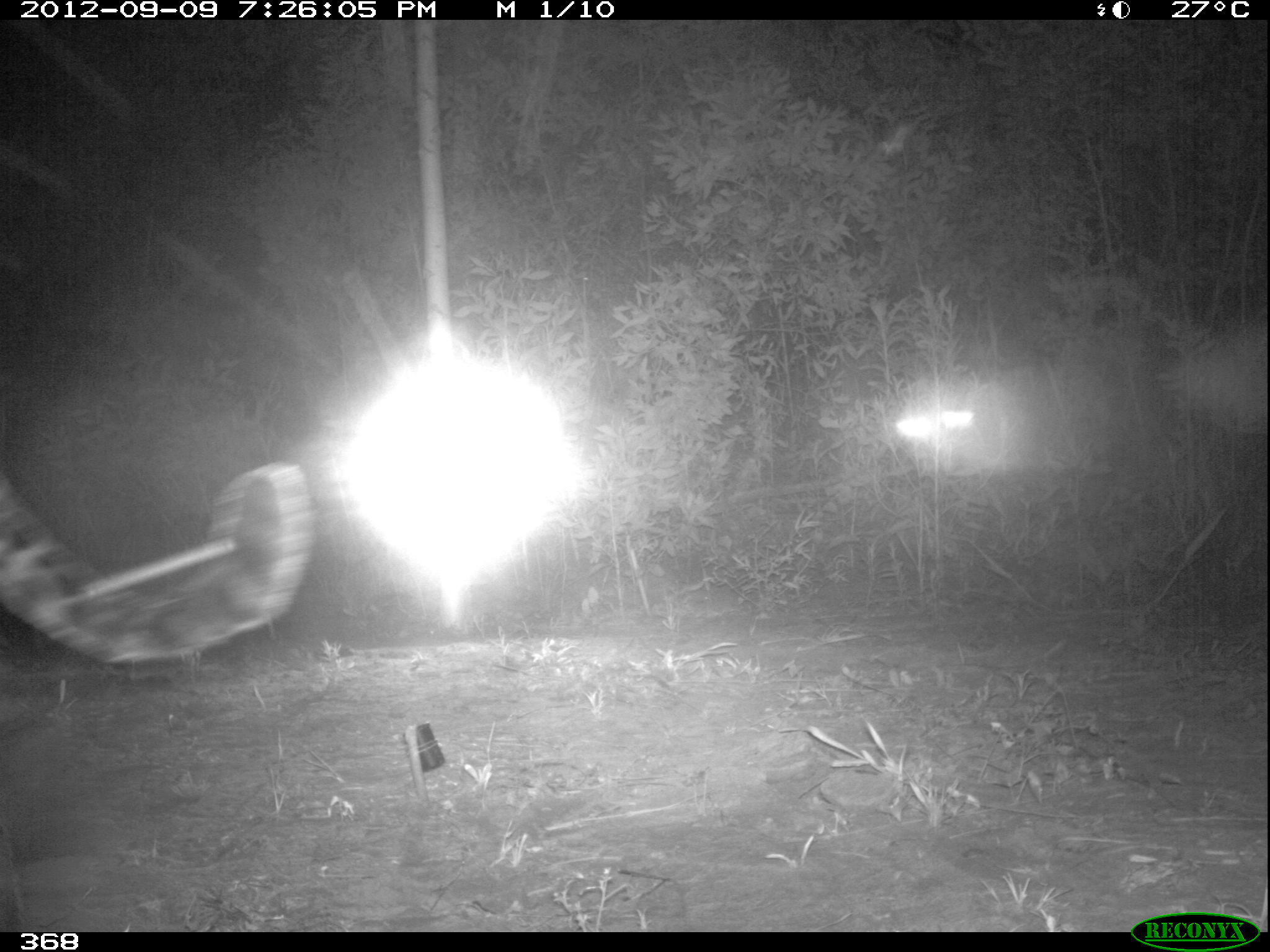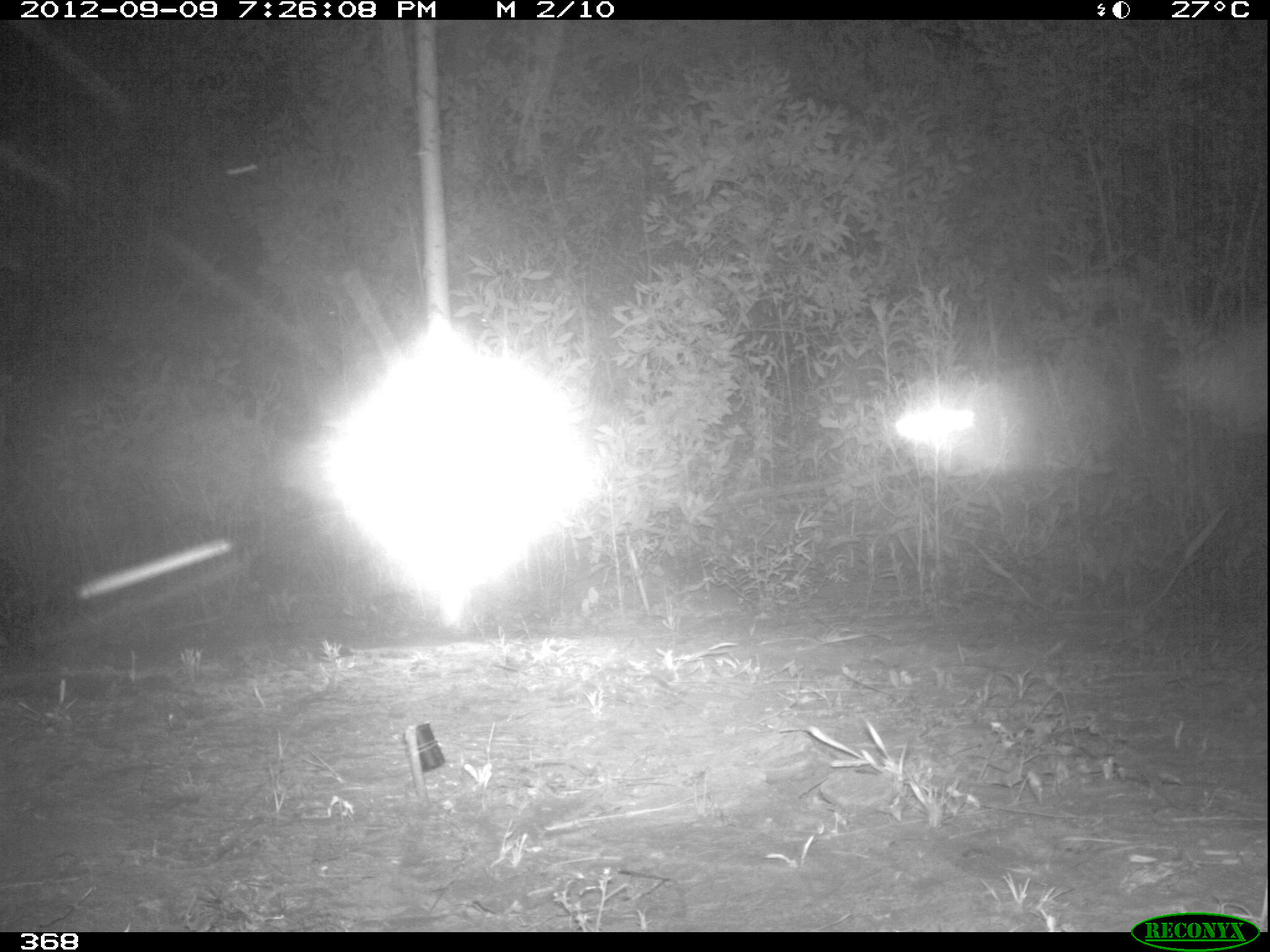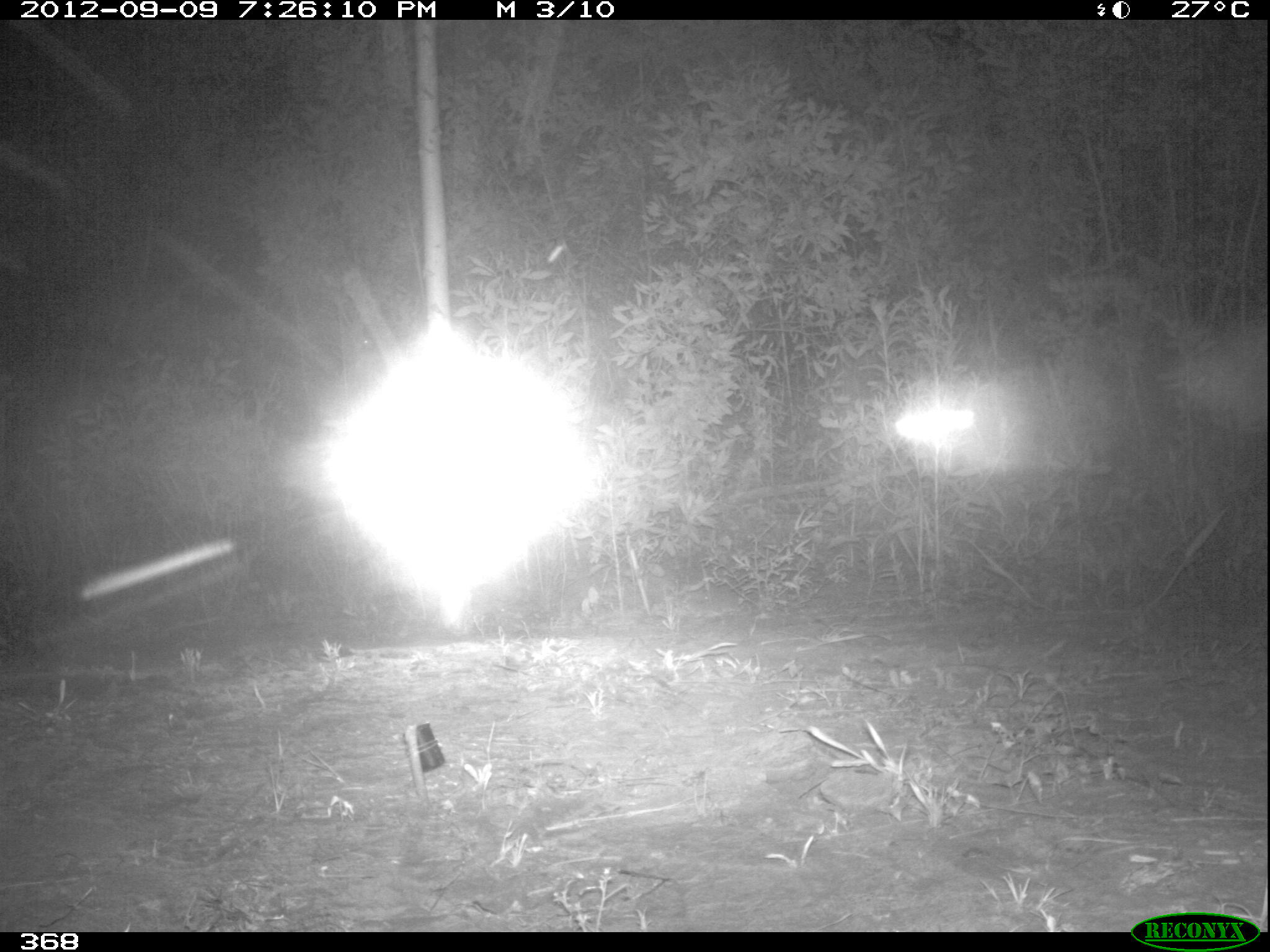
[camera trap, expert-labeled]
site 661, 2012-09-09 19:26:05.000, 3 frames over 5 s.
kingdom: Animalia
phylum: Chordata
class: Mammalia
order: Carnivora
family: Felidae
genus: Leopardus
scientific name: Leopardus pardalis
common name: ocelot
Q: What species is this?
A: Leopardus pardalis (ocelot).